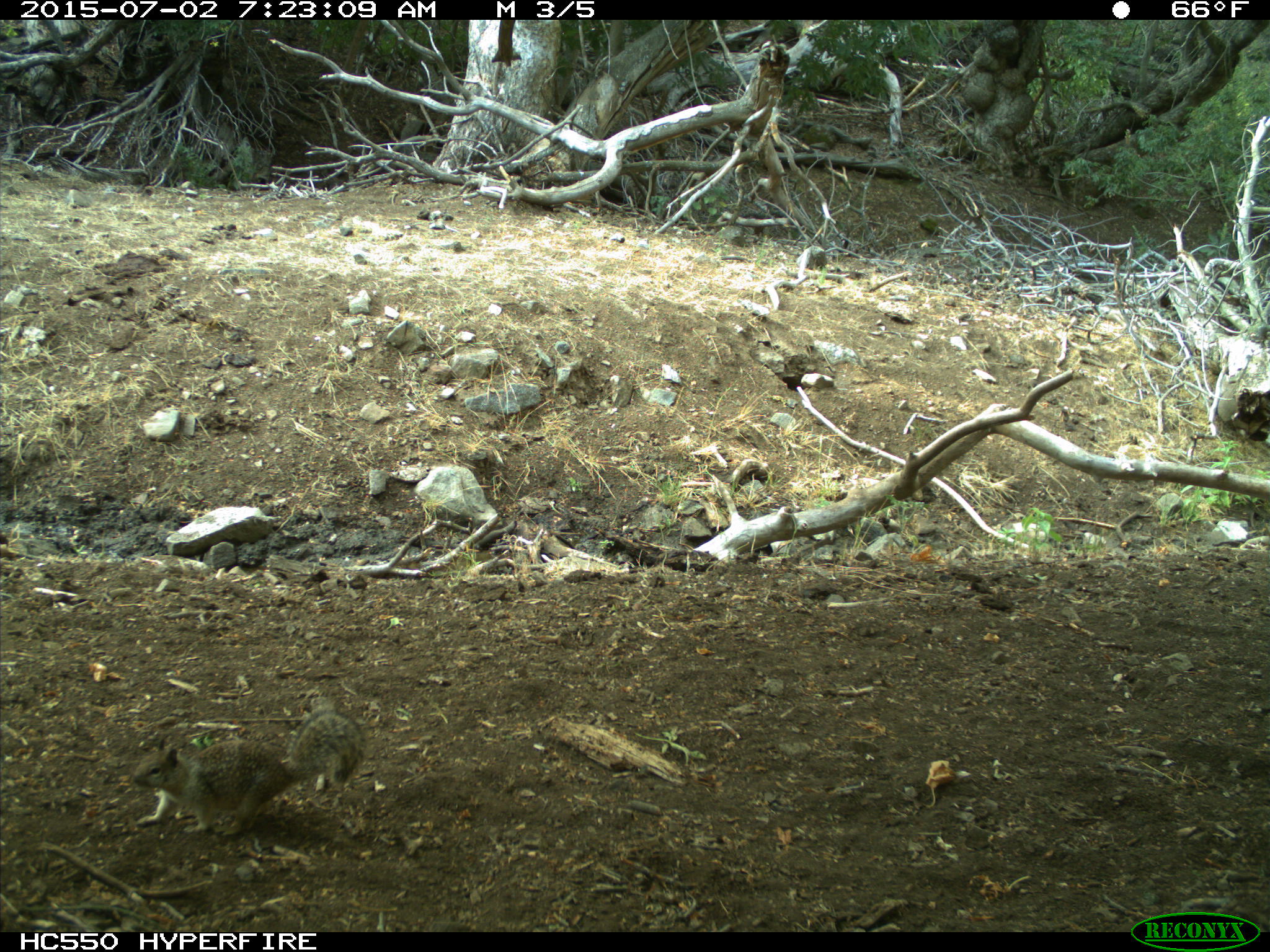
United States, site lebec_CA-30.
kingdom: Animalia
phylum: Chordata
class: Mammalia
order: Rodentia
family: Sciuridae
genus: Otospermophilus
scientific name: Otospermophilus beecheyi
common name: california ground squirrel